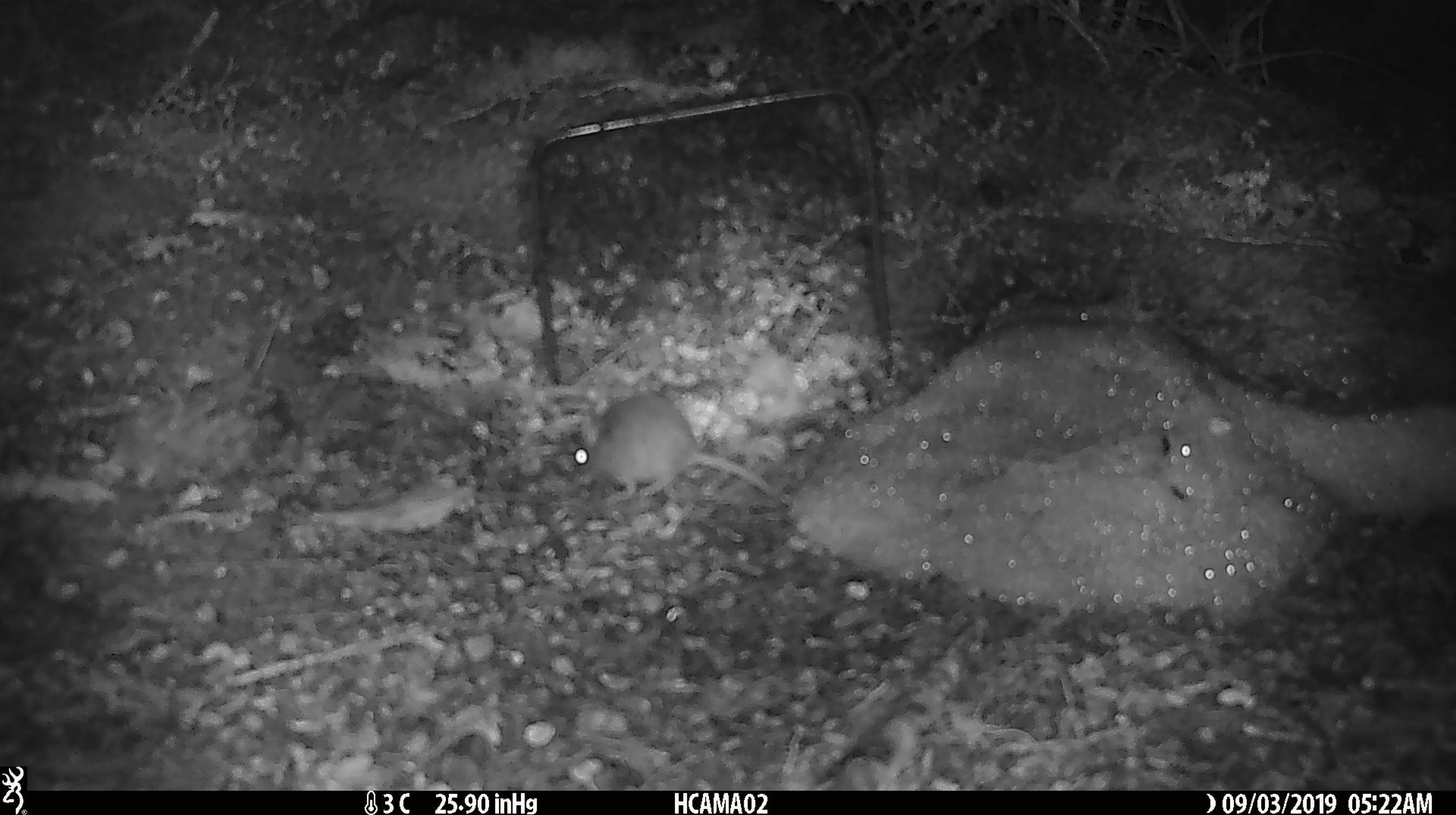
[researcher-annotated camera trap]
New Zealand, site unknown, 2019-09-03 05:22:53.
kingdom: Animalia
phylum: Chordata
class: Mammalia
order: Rodentia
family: Muridae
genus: Mus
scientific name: Mus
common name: mouse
Mouse (Mus).